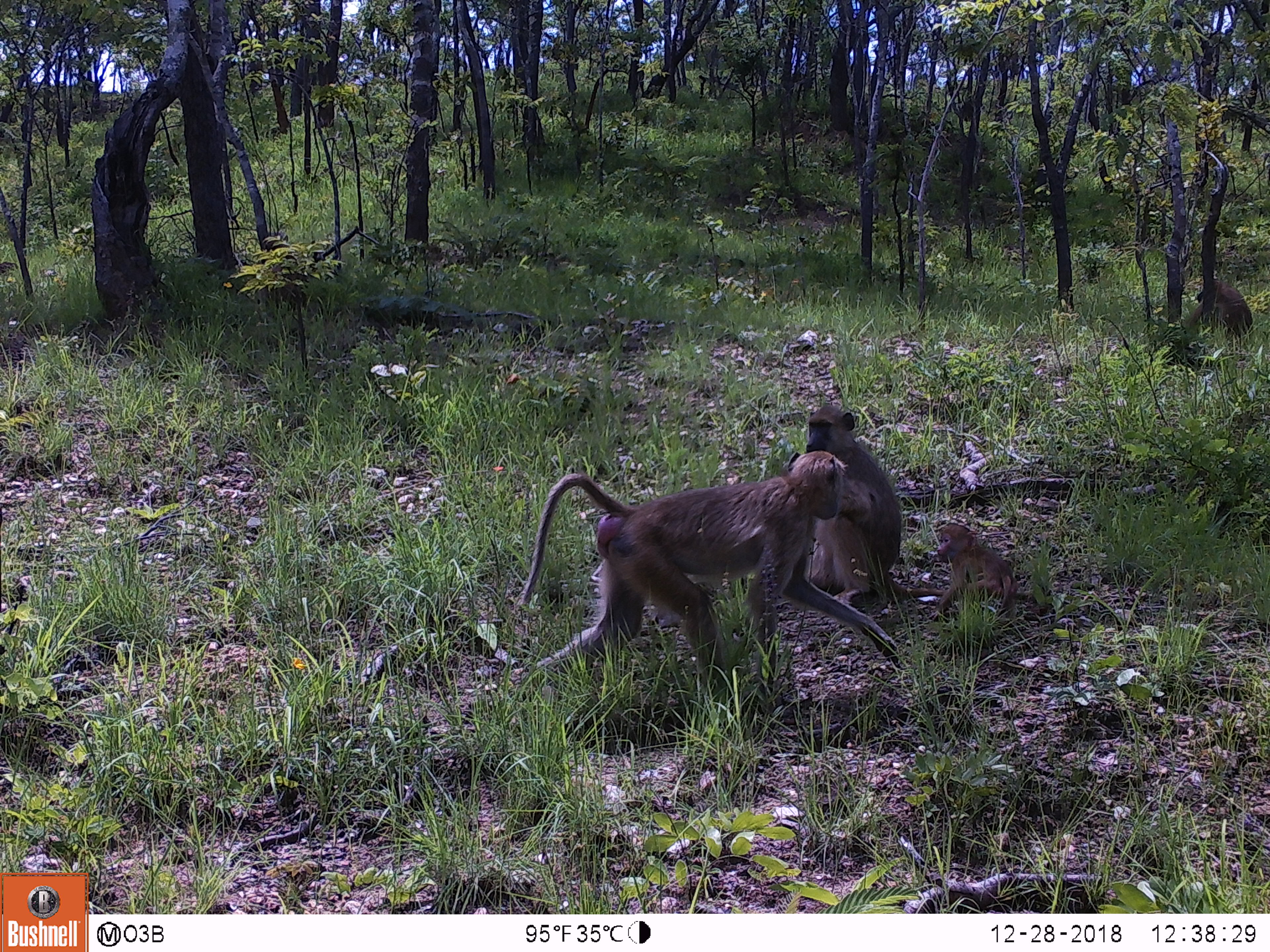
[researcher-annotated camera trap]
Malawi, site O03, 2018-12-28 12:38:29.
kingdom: Animalia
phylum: Chordata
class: Mammalia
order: Primates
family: Cercopithecidae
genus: Papio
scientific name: Papio cynocephalus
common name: yellow baboon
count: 4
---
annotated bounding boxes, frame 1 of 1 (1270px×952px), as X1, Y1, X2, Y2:
yellow baboon: 519, 450, 899, 723; 790, 405, 903, 611; 928, 510, 1040, 637; 1192, 272, 1258, 346